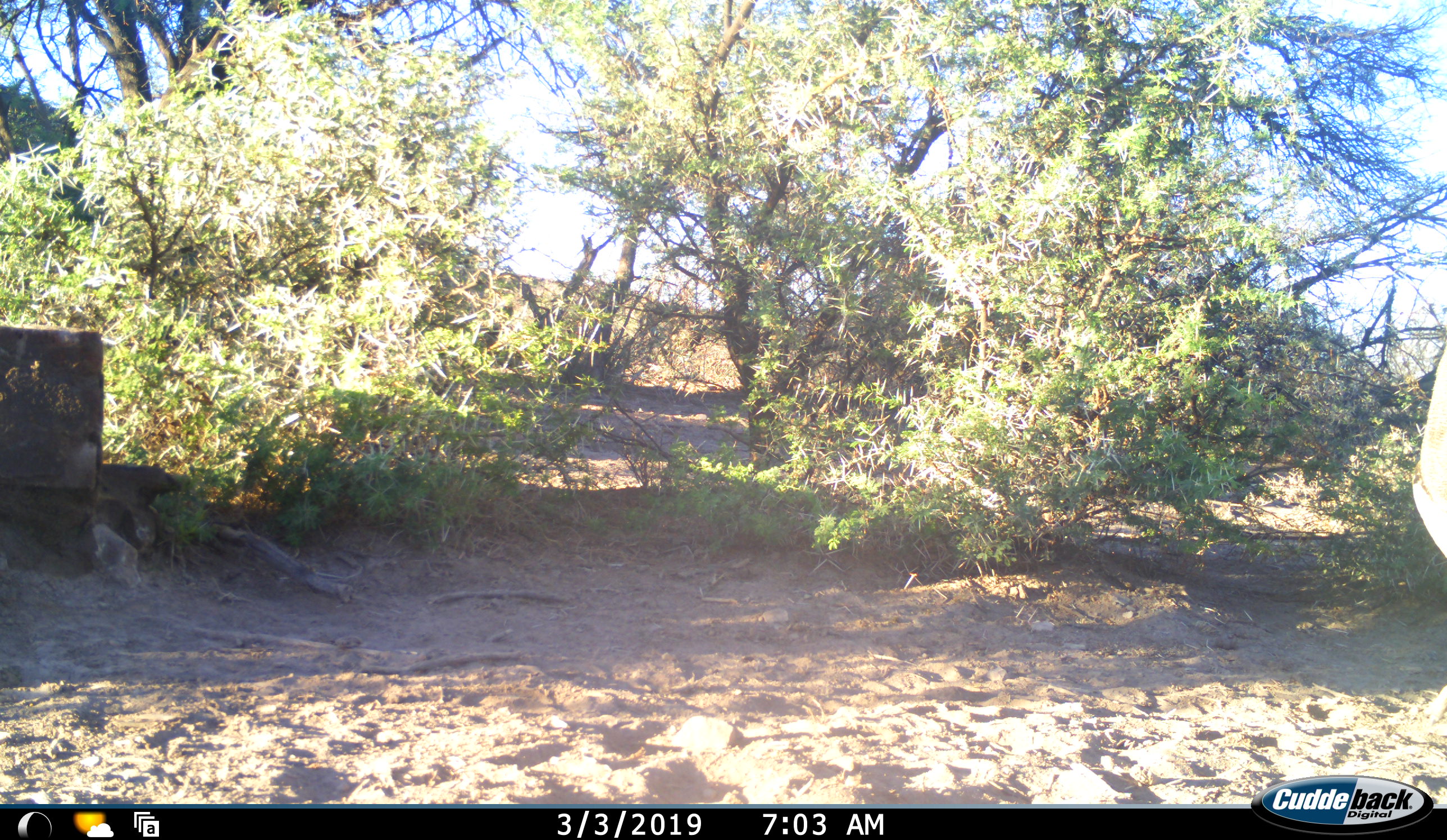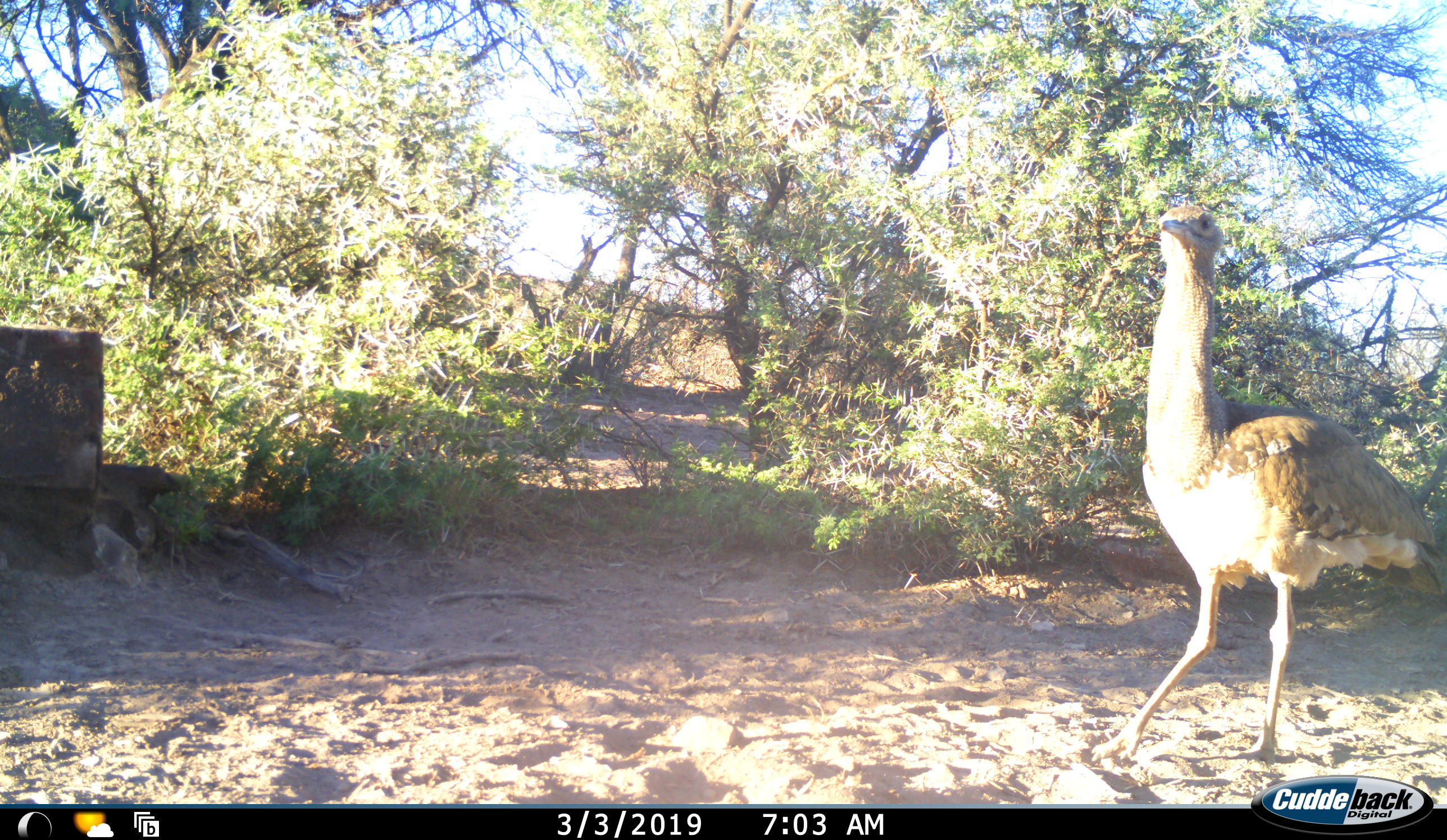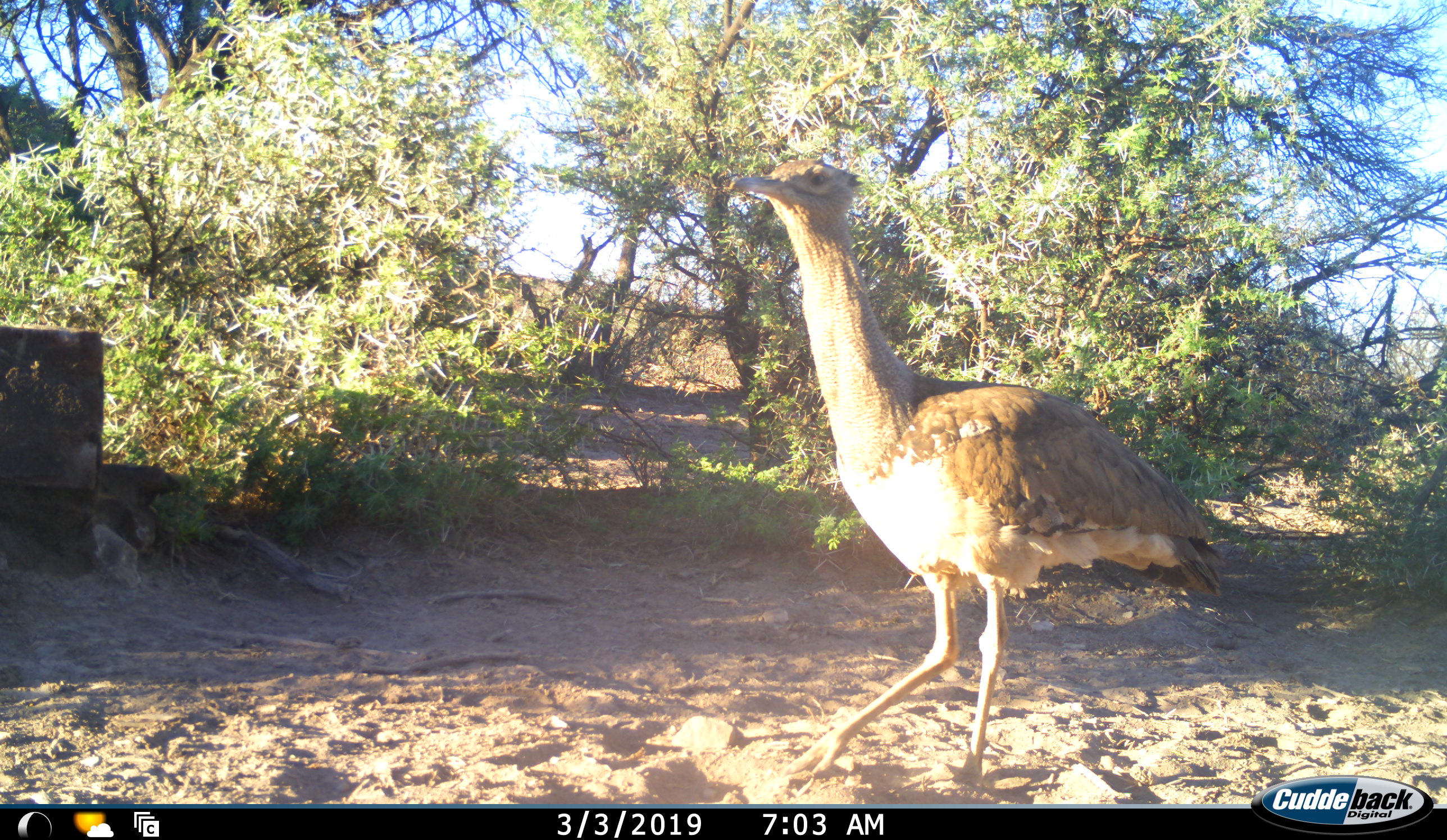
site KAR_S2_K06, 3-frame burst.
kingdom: Animalia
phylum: Chordata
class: Aves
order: Otidiformes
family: Otididae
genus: Ardeotis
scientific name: Ardeotis kori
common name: kori bustard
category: bustardkori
Bustardkori (kori bustard) (Ardeotis kori), count 1. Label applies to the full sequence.